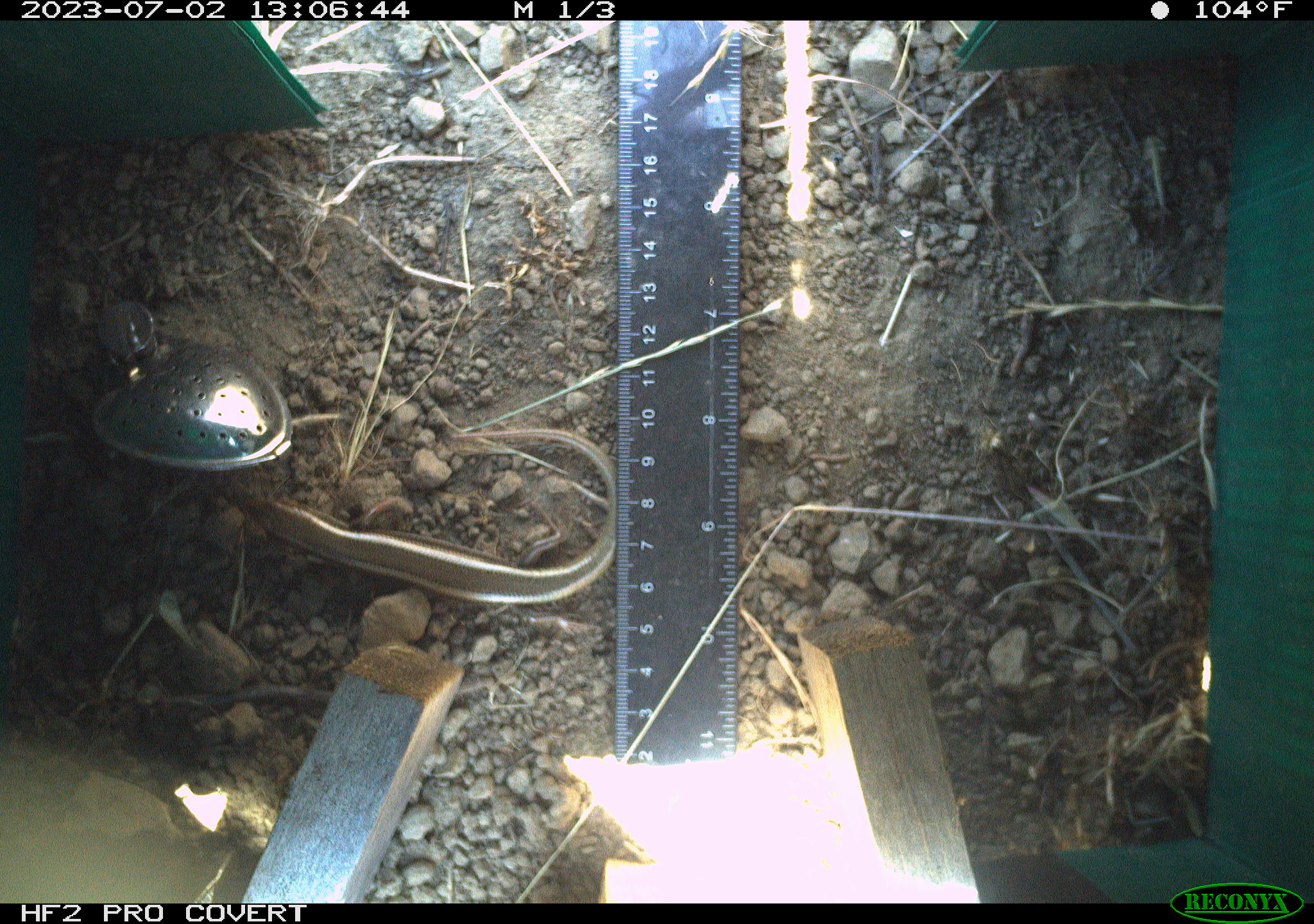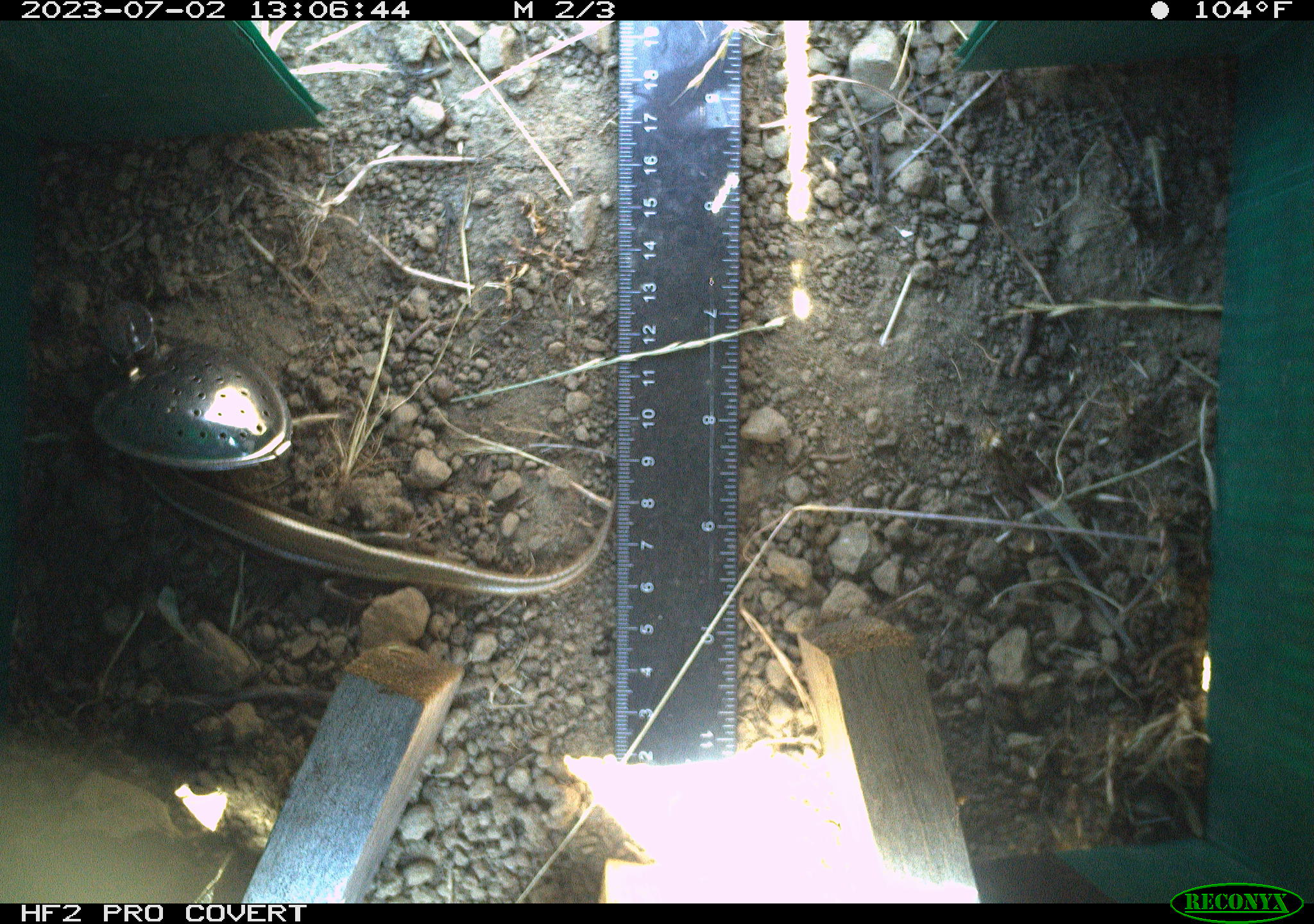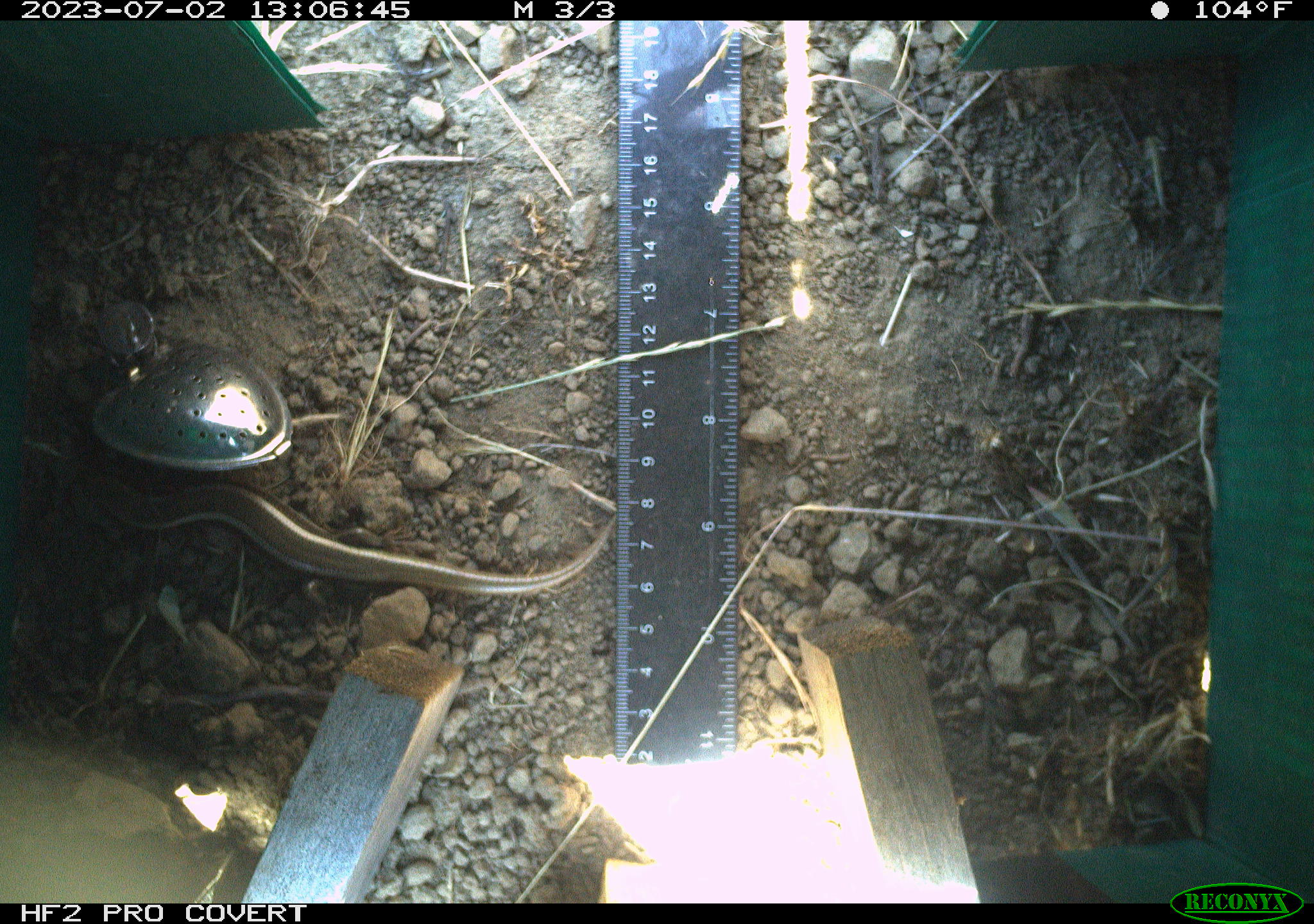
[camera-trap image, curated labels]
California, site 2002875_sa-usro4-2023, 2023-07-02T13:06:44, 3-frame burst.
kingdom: Animalia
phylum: Chordata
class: Reptilia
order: Squamata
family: Scincidae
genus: Plestiodon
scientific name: Plestiodon skiltonianus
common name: western skink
Western skink (Plestiodon skiltonianus).